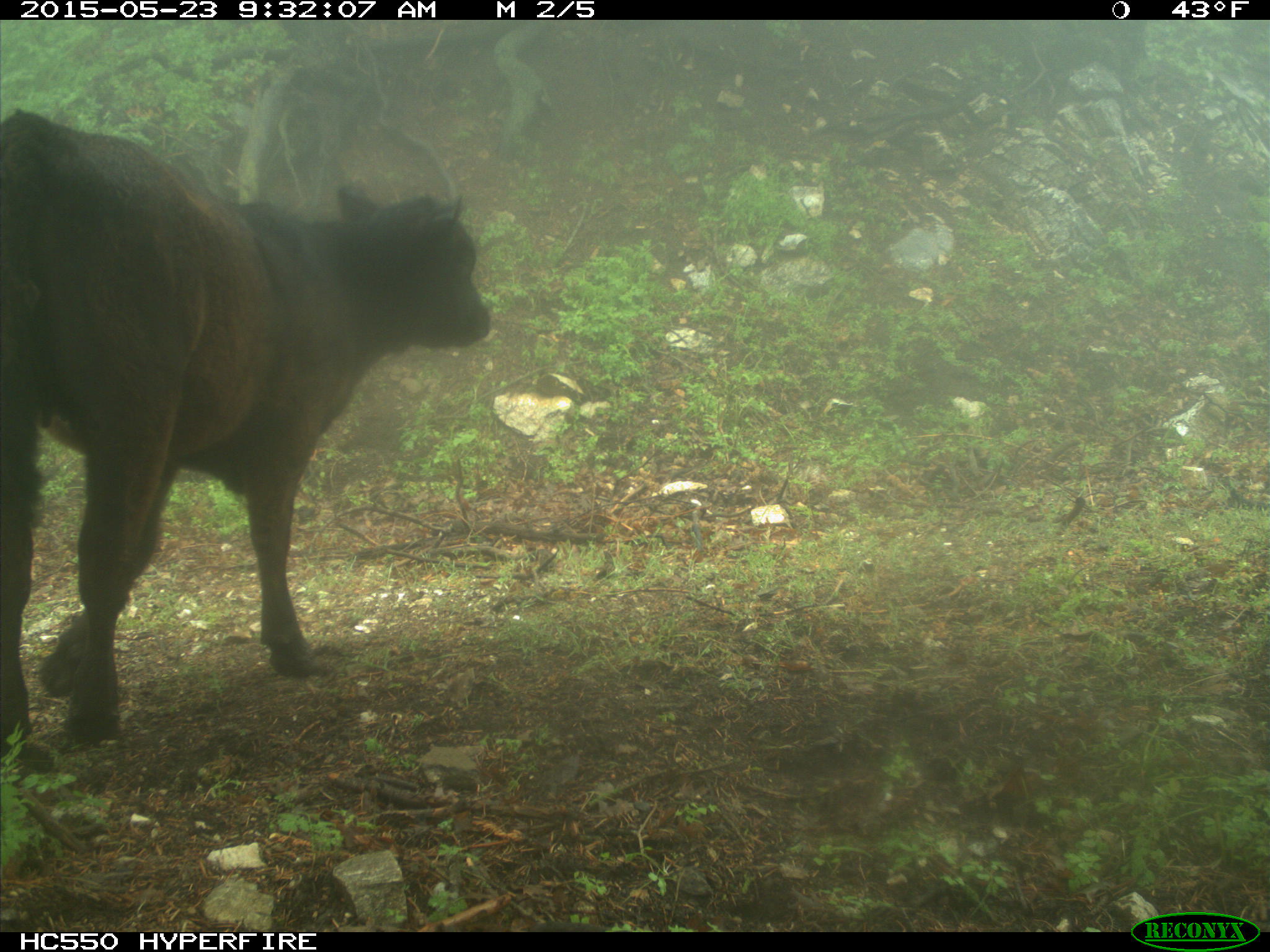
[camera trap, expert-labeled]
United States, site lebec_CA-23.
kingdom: Animalia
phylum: Chordata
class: Mammalia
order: Artiodactyla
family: Bovidae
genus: Bos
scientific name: Bos taurus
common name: domestic cow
Bos taurus (domestic cow).